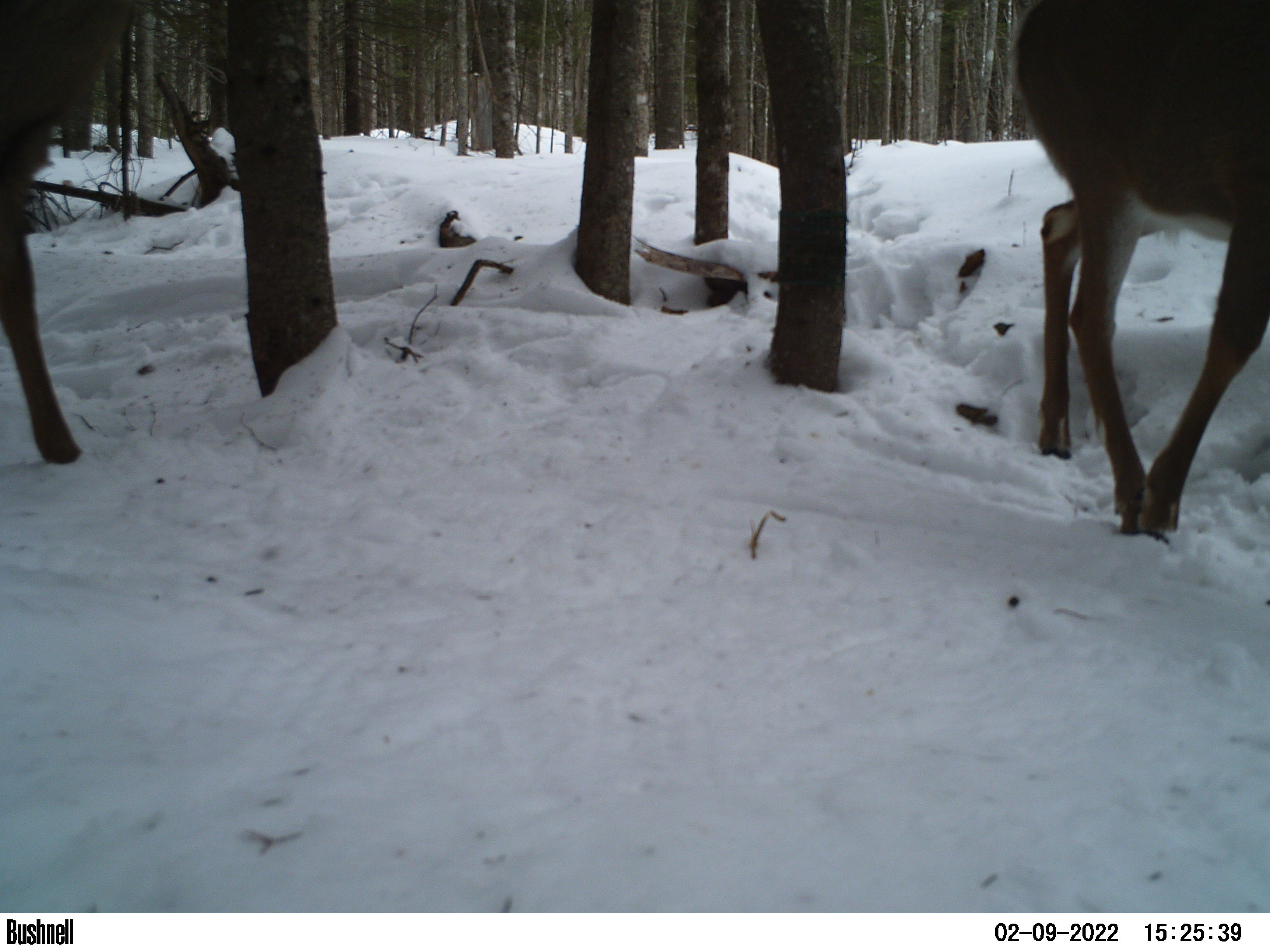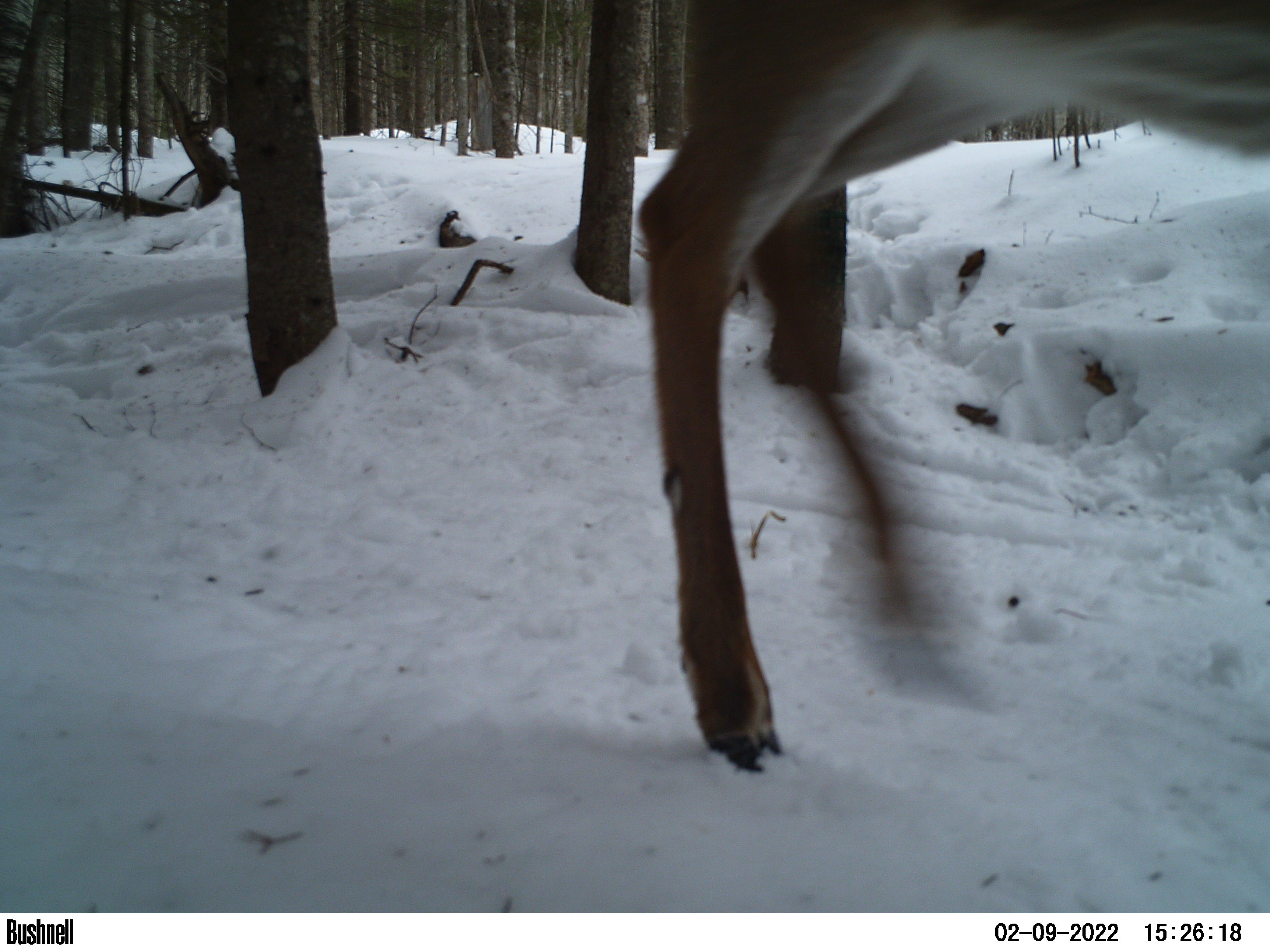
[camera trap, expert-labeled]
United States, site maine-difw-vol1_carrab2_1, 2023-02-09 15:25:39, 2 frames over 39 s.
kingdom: Animalia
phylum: Chordata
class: Mammalia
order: Artiodactyla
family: Cervidae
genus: Odocoileus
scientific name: Odocoileus virginianus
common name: white-tailed deer